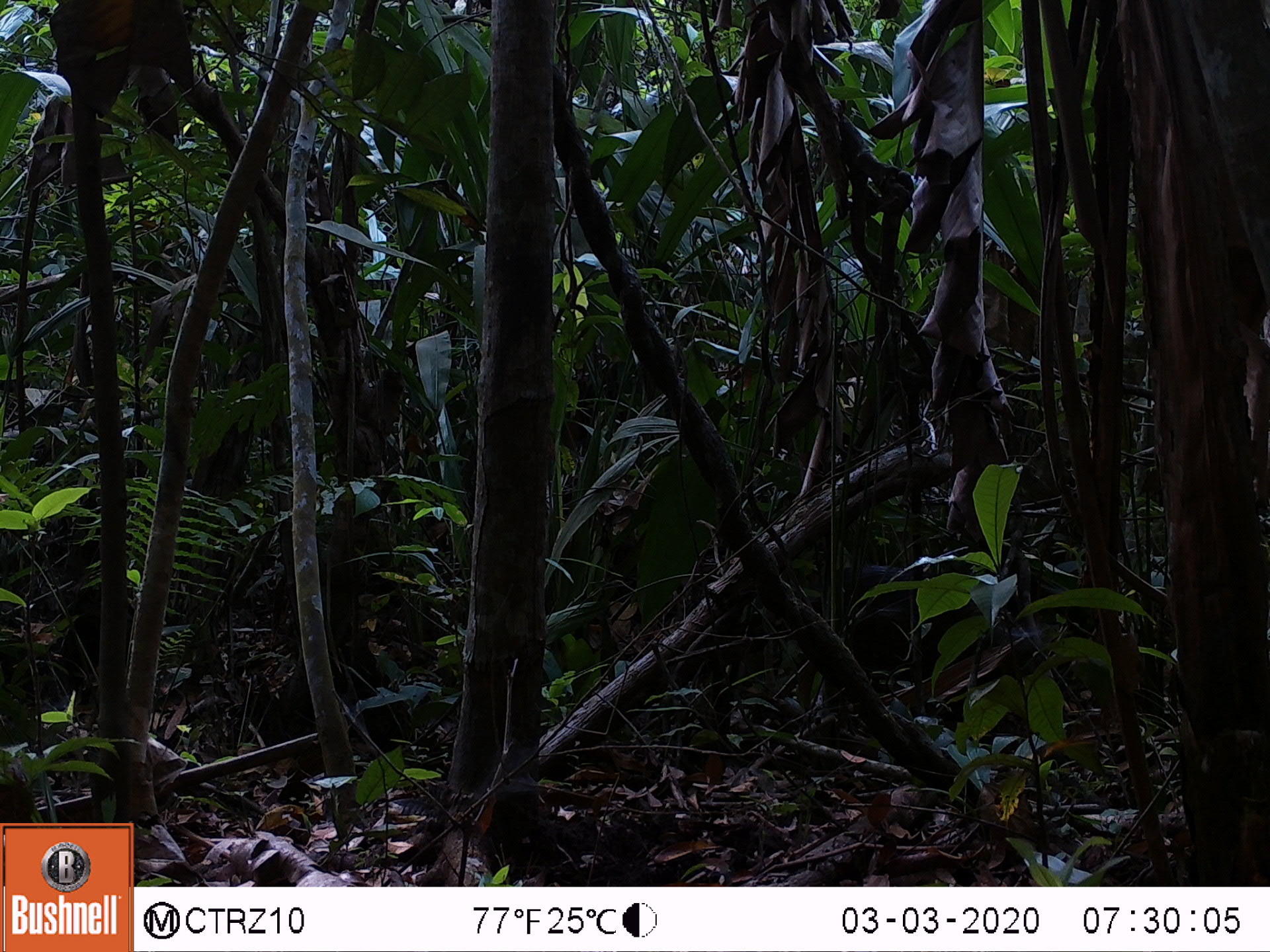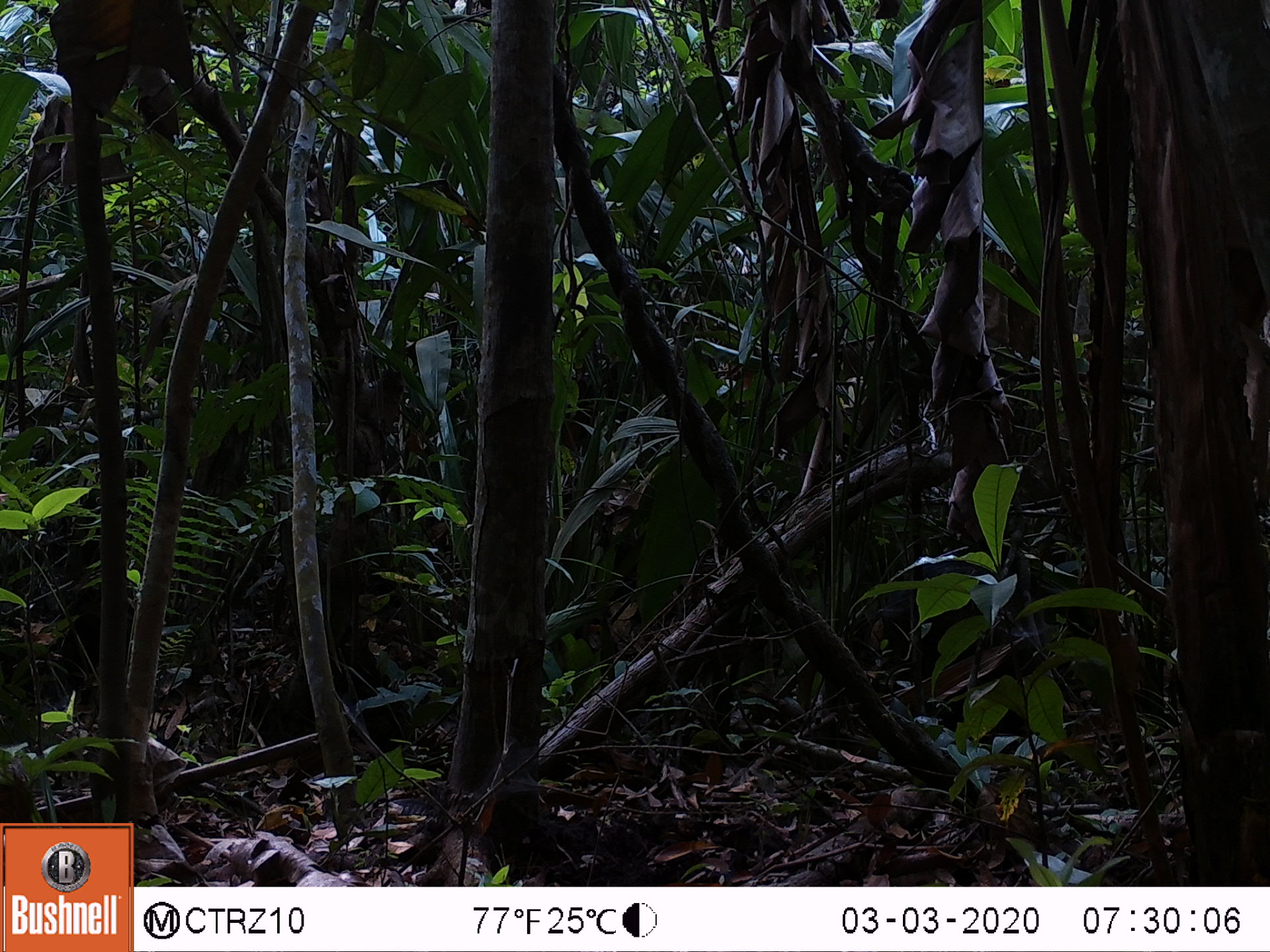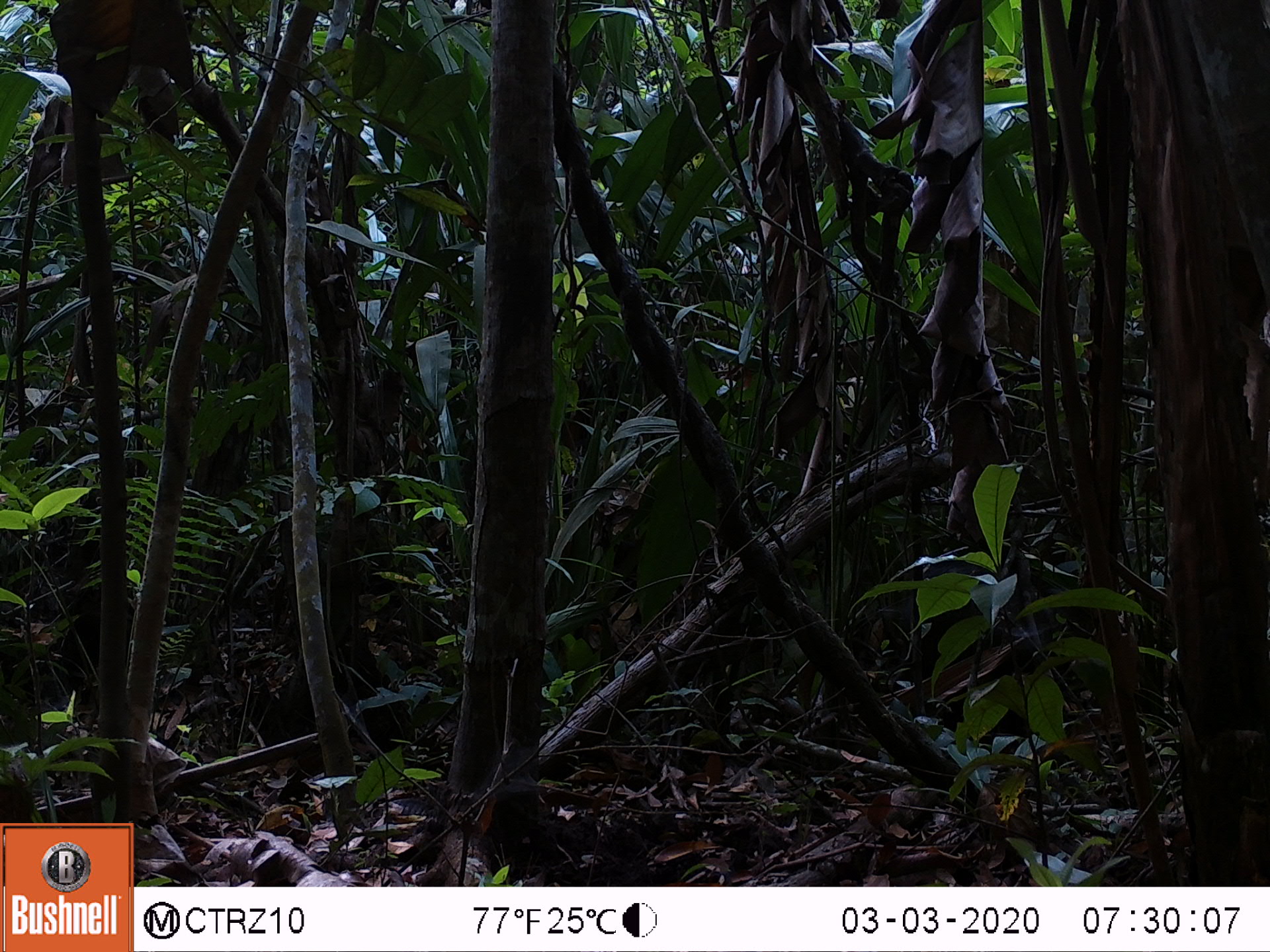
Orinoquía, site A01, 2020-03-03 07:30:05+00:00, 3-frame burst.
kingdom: Animalia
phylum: Chordata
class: Mammalia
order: Artiodactyla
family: Tayassuidae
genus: Pecari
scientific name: Pecari tajacu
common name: collared peccary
Collared peccary (Pecari tajacu).